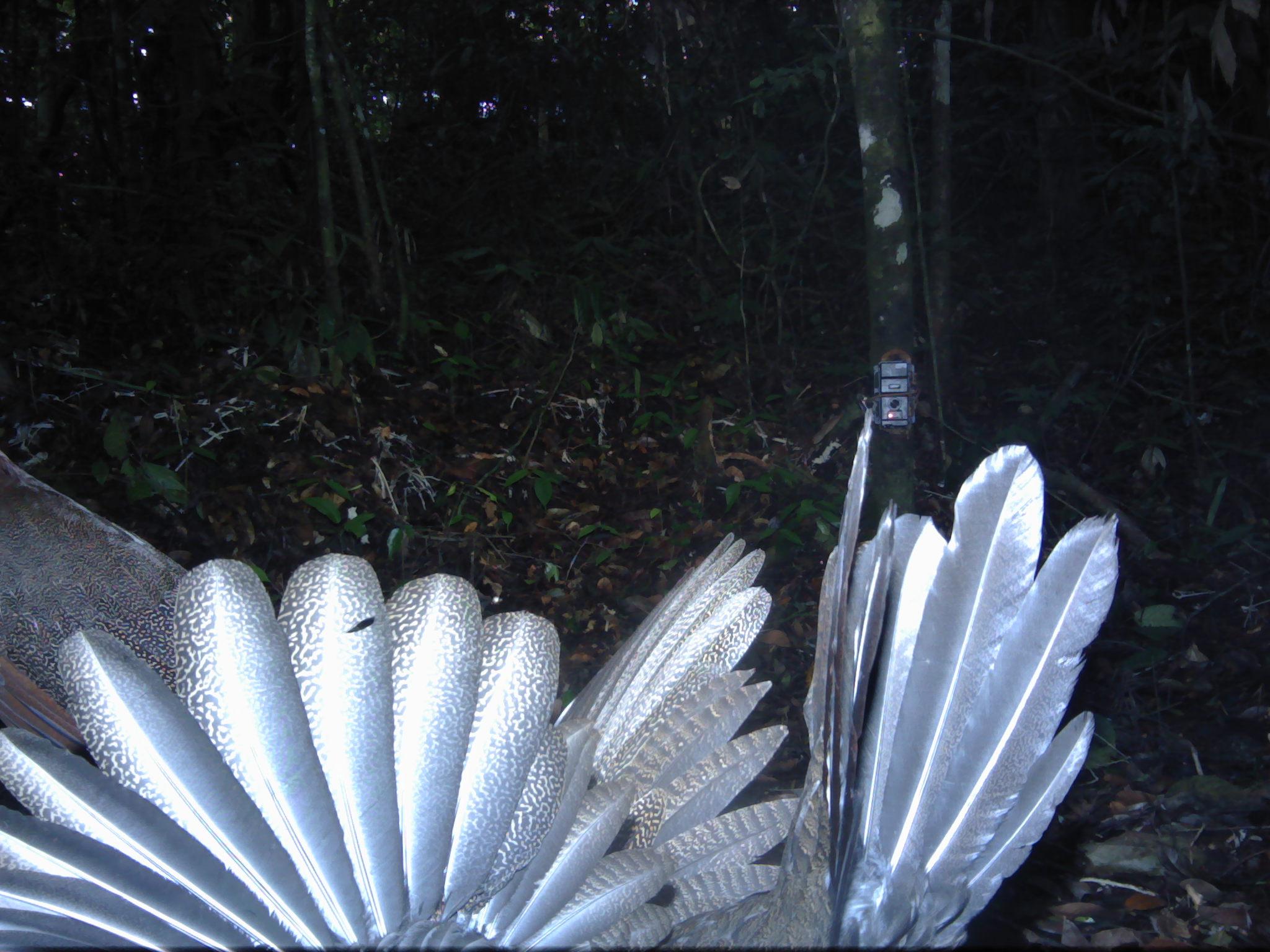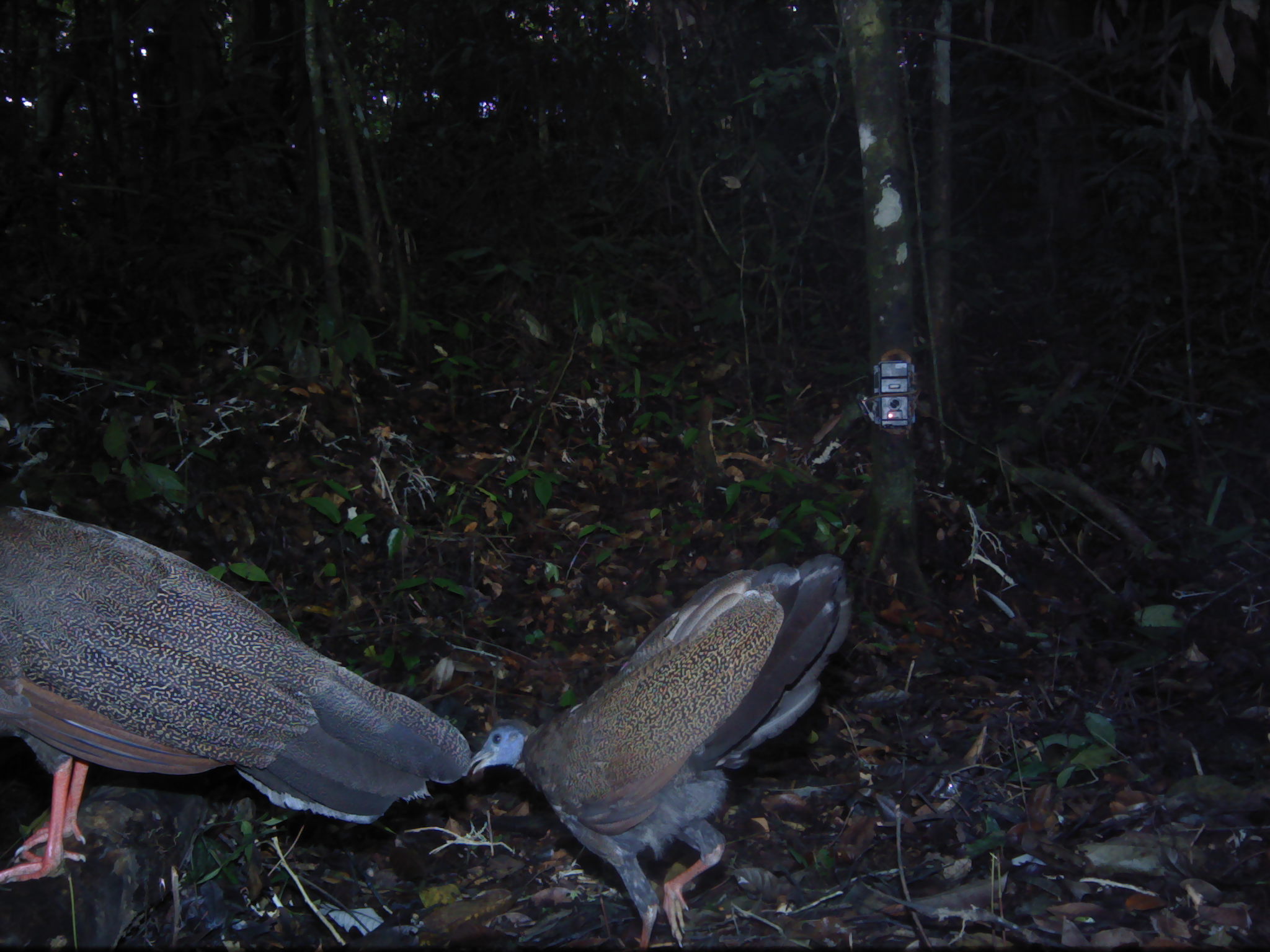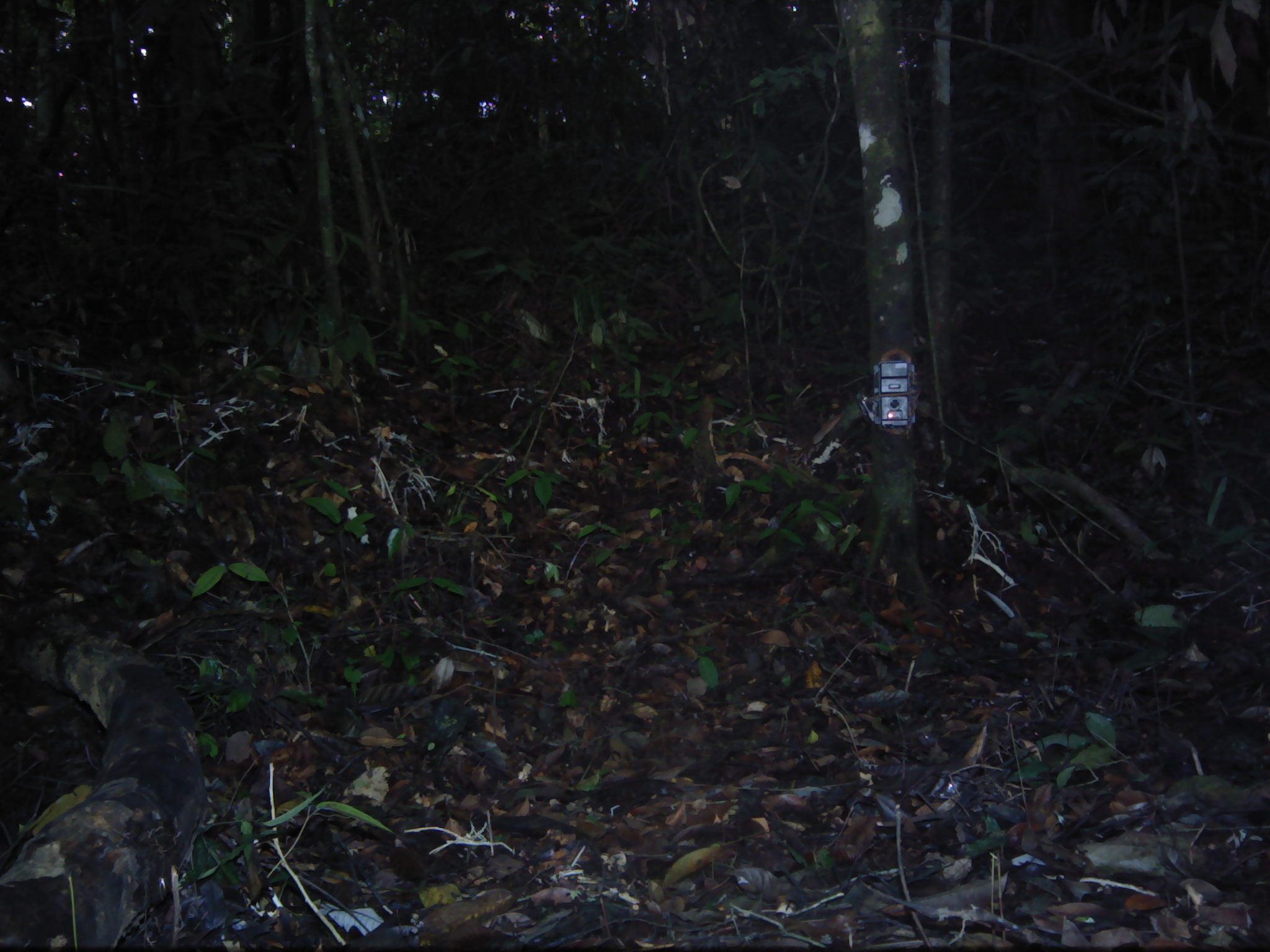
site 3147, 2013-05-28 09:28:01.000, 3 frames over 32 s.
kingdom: Animalia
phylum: Chordata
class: Aves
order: Galliformes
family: Phasianidae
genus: Argusianus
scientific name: Argusianus argus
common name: great argus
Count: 1.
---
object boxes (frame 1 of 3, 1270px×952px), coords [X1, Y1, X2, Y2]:
argusianus argus: [2, 401, 1118, 947]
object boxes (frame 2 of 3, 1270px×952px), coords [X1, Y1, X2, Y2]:
argusianus argus: [2, 500, 471, 880]; [470, 551, 850, 951]